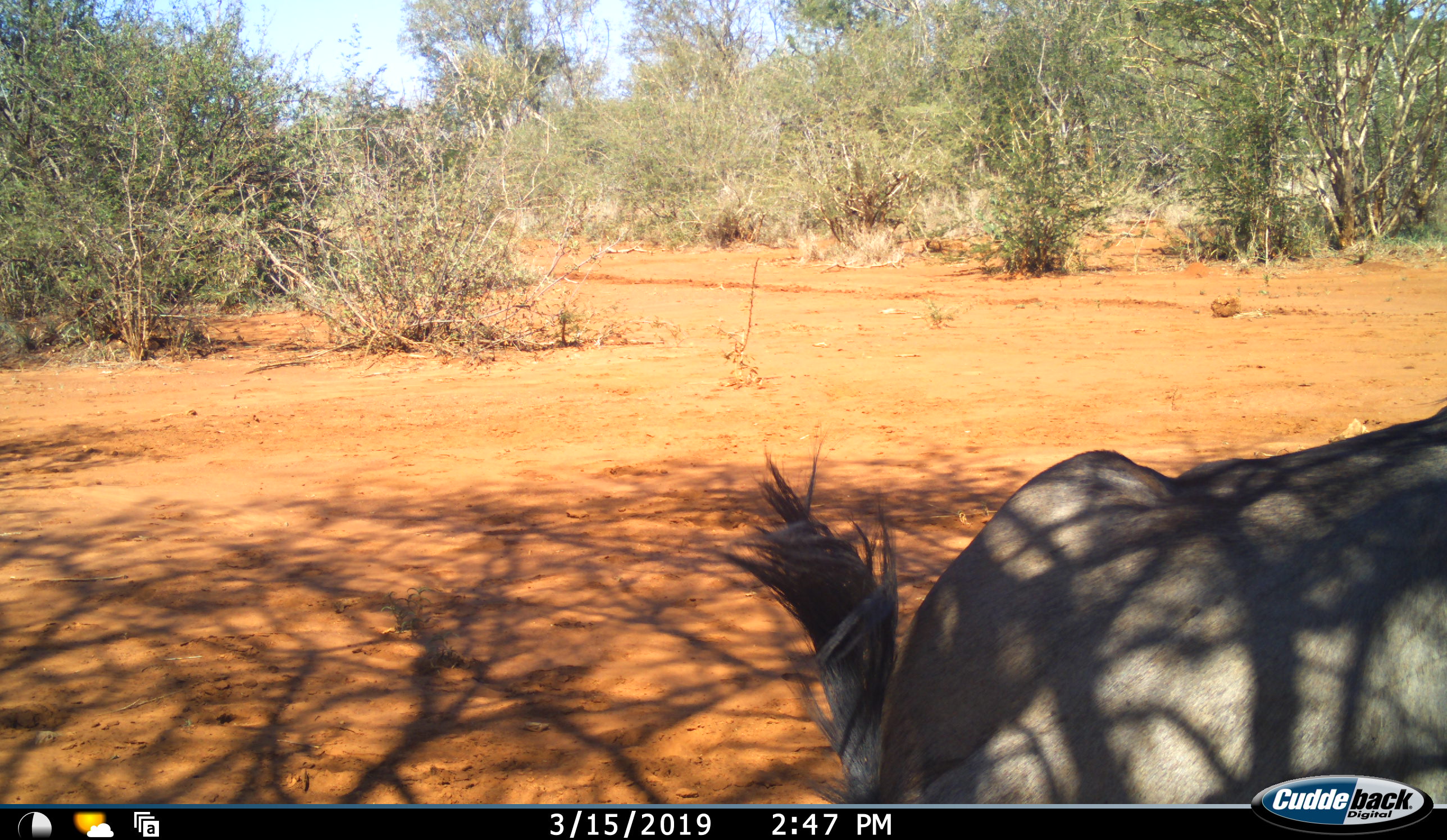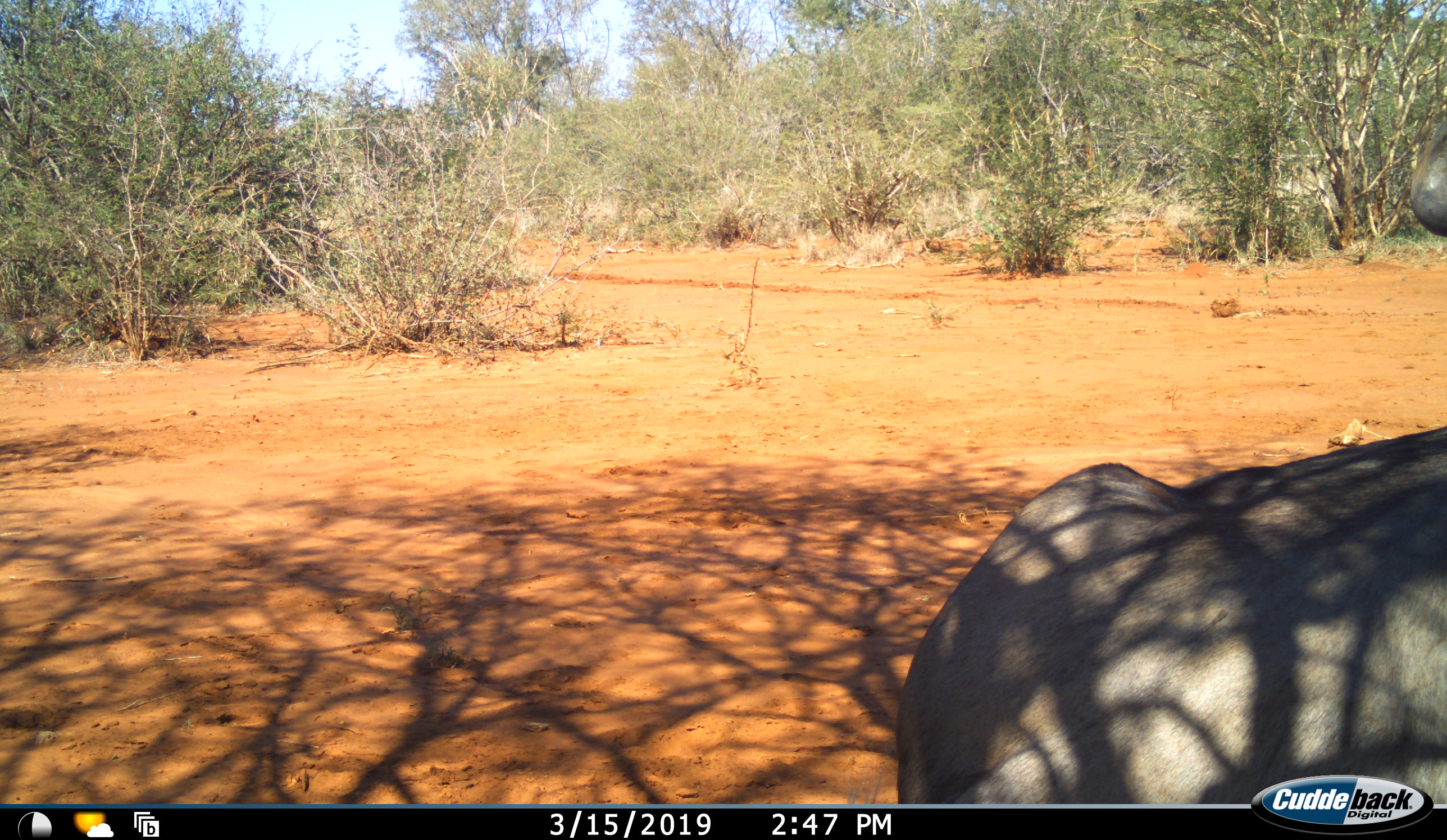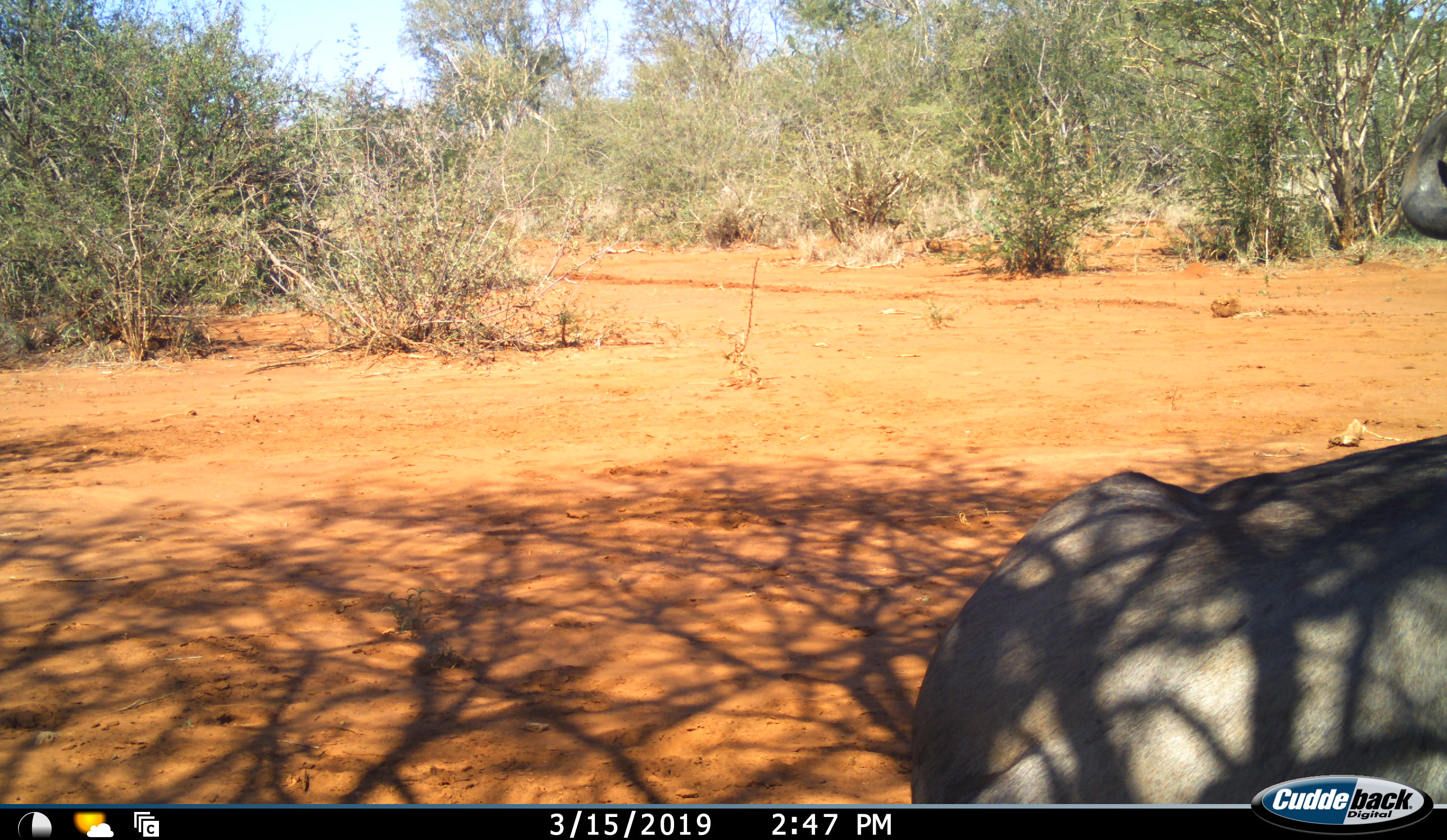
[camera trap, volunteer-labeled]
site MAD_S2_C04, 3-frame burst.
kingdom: Animalia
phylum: Chordata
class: Mammalia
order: Artiodactyla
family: Bovidae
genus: Connochaetes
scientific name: Connochaetes taurinus taurinus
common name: blue wildebeest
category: wildebeestblue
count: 1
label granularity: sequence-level